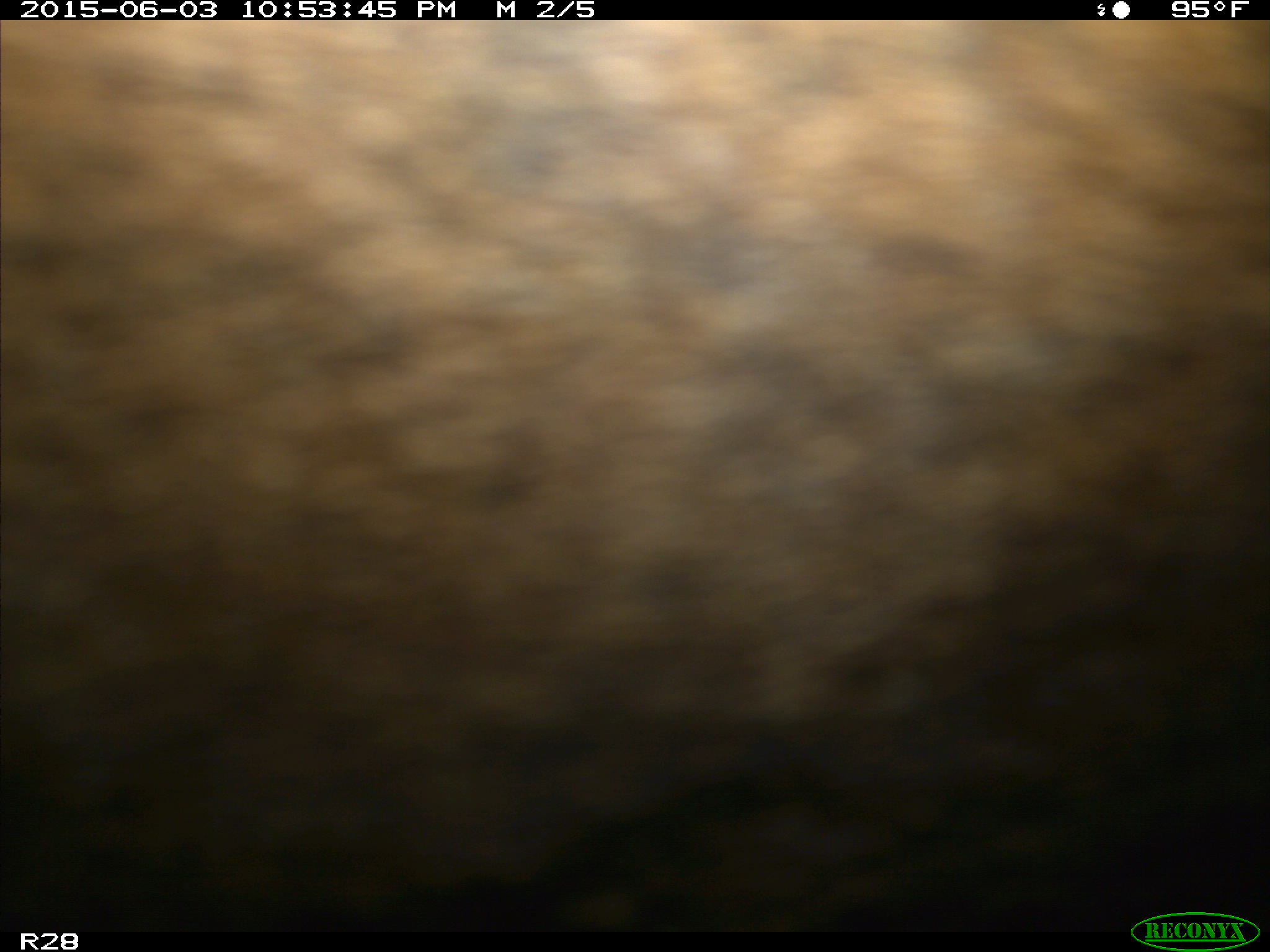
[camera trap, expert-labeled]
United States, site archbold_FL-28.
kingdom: Animalia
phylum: Chordata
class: Mammalia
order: Artiodactyla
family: Bovidae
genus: Bos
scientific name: Bos taurus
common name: domestic cow